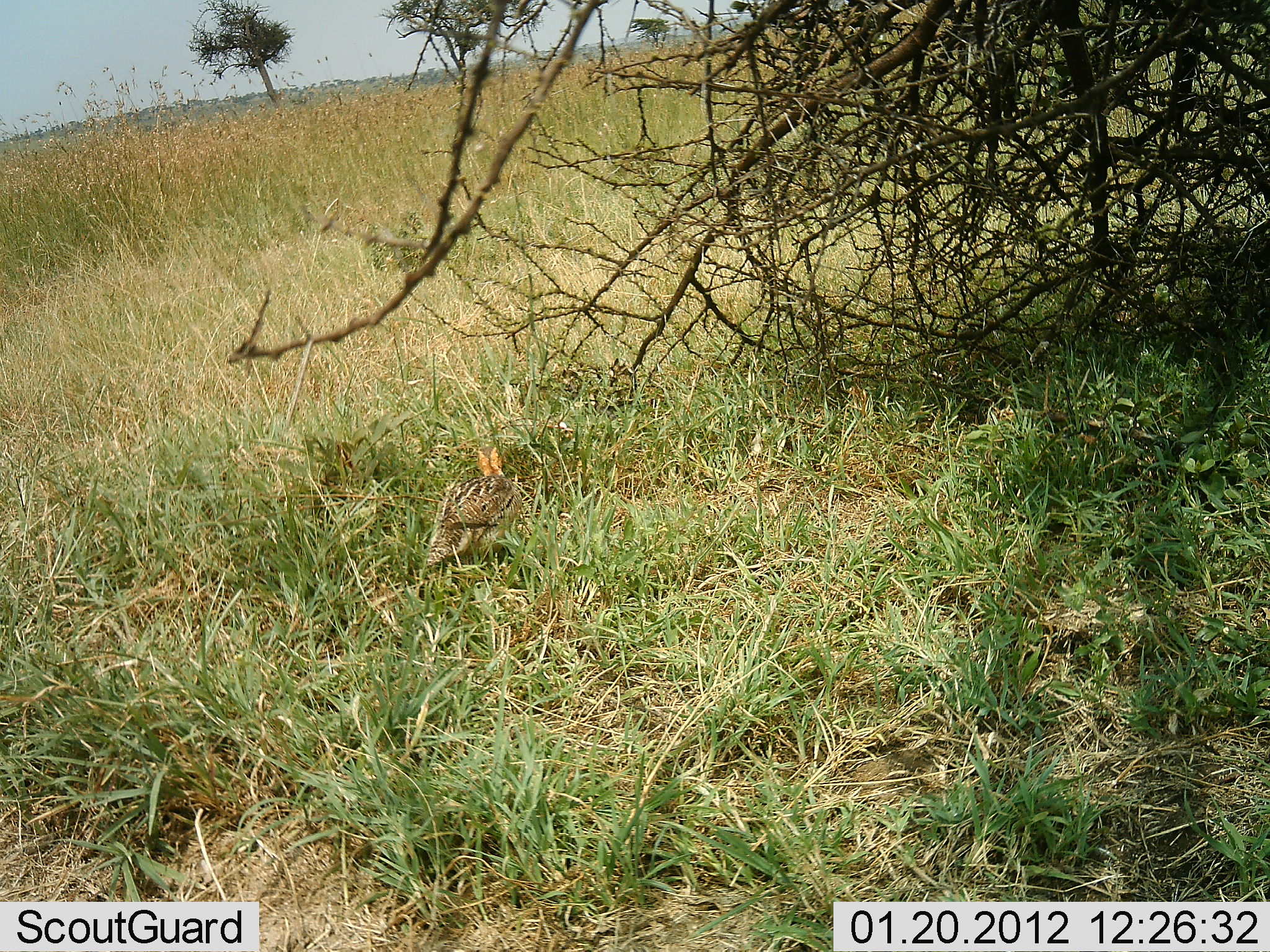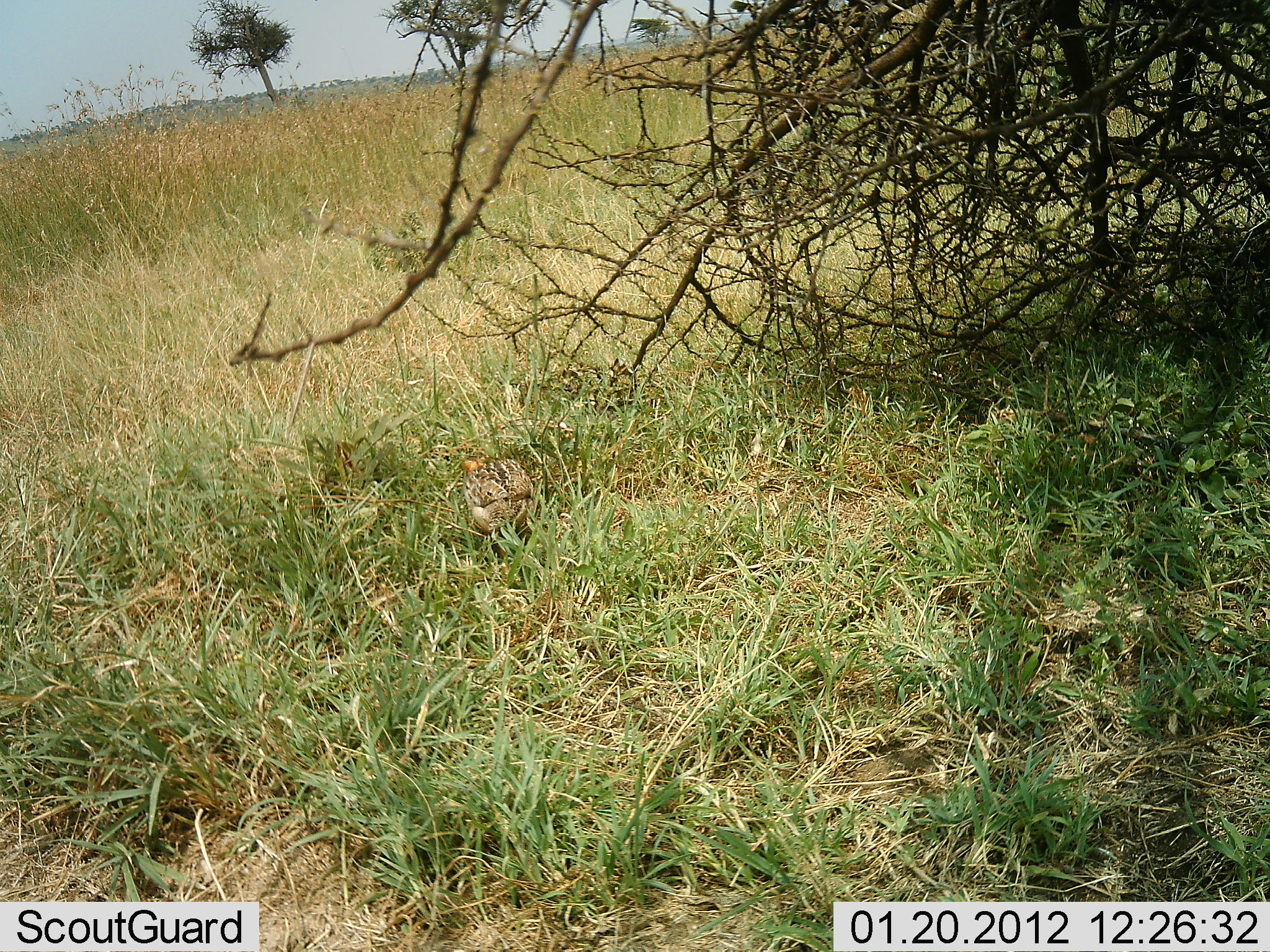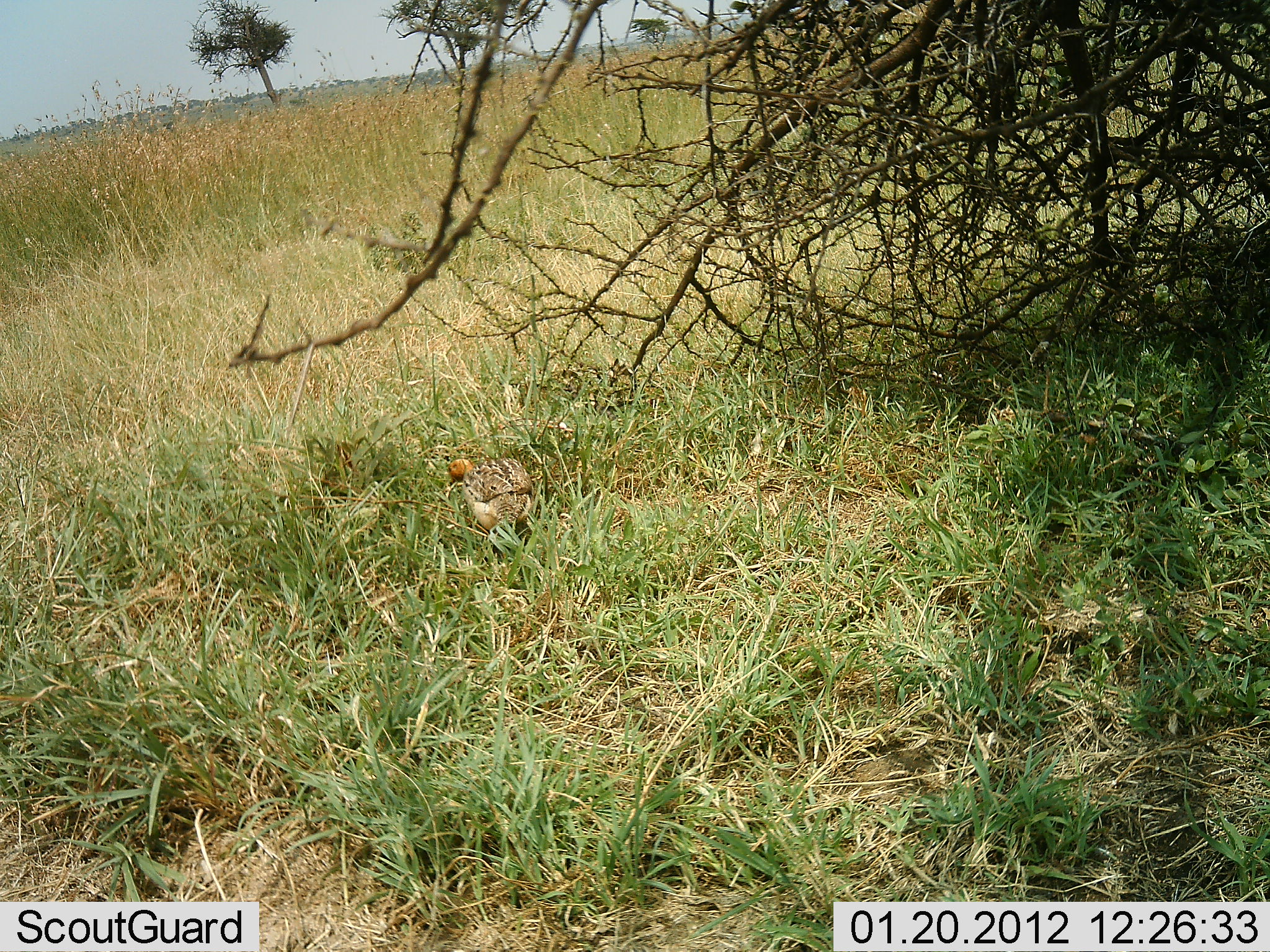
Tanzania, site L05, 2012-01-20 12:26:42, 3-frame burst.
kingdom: Animalia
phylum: Chordata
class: Aves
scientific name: Aves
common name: bird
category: otherbird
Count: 1.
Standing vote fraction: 21%.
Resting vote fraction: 4%.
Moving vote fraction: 50%.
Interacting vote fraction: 0%.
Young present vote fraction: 0%.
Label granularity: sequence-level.